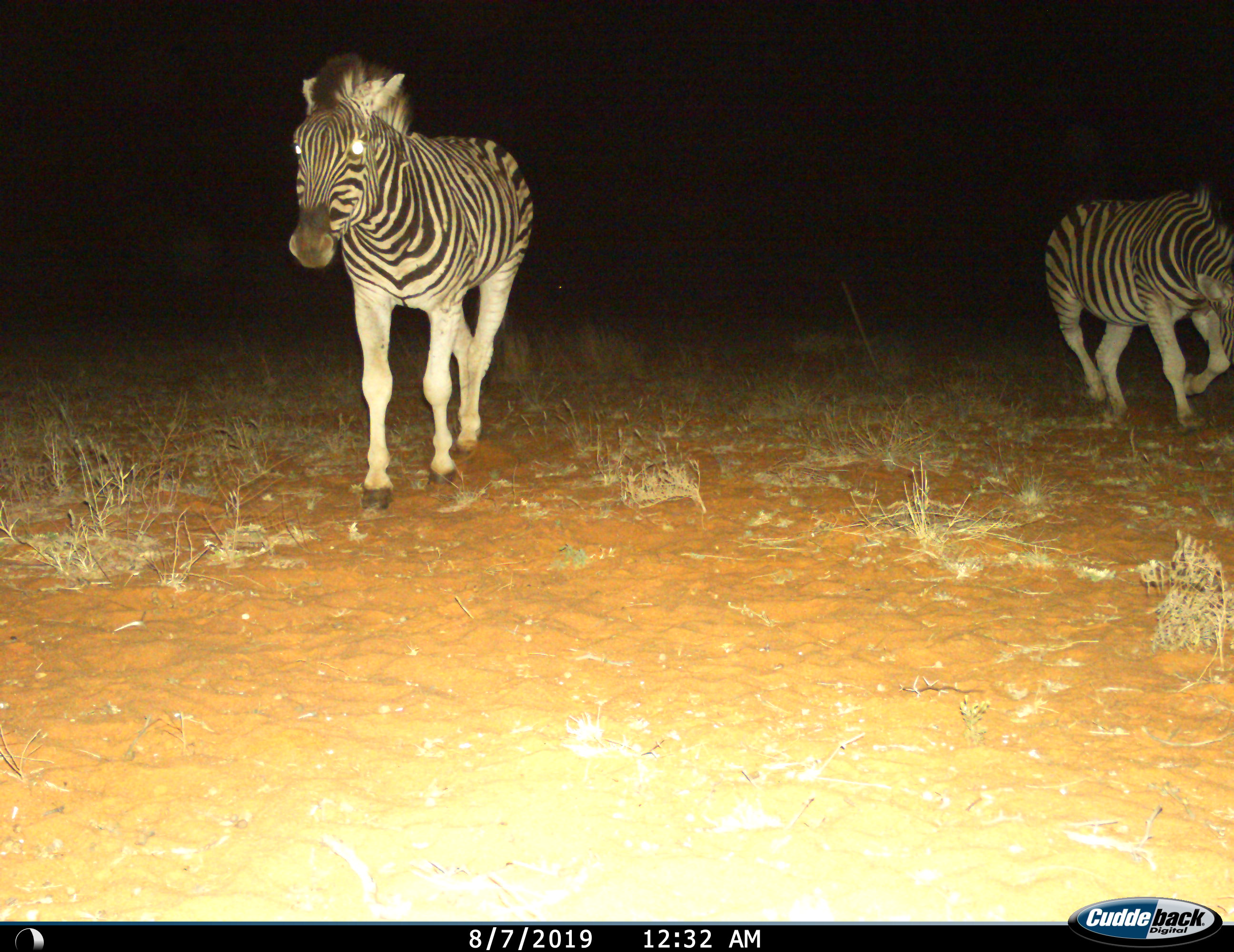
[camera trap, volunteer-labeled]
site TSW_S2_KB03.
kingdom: Animalia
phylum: Chordata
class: Mammalia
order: Perissodactyla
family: Equidae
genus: Equus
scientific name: Equus quagga burchellii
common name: burchell's zebra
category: zebraburchells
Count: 2.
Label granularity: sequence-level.